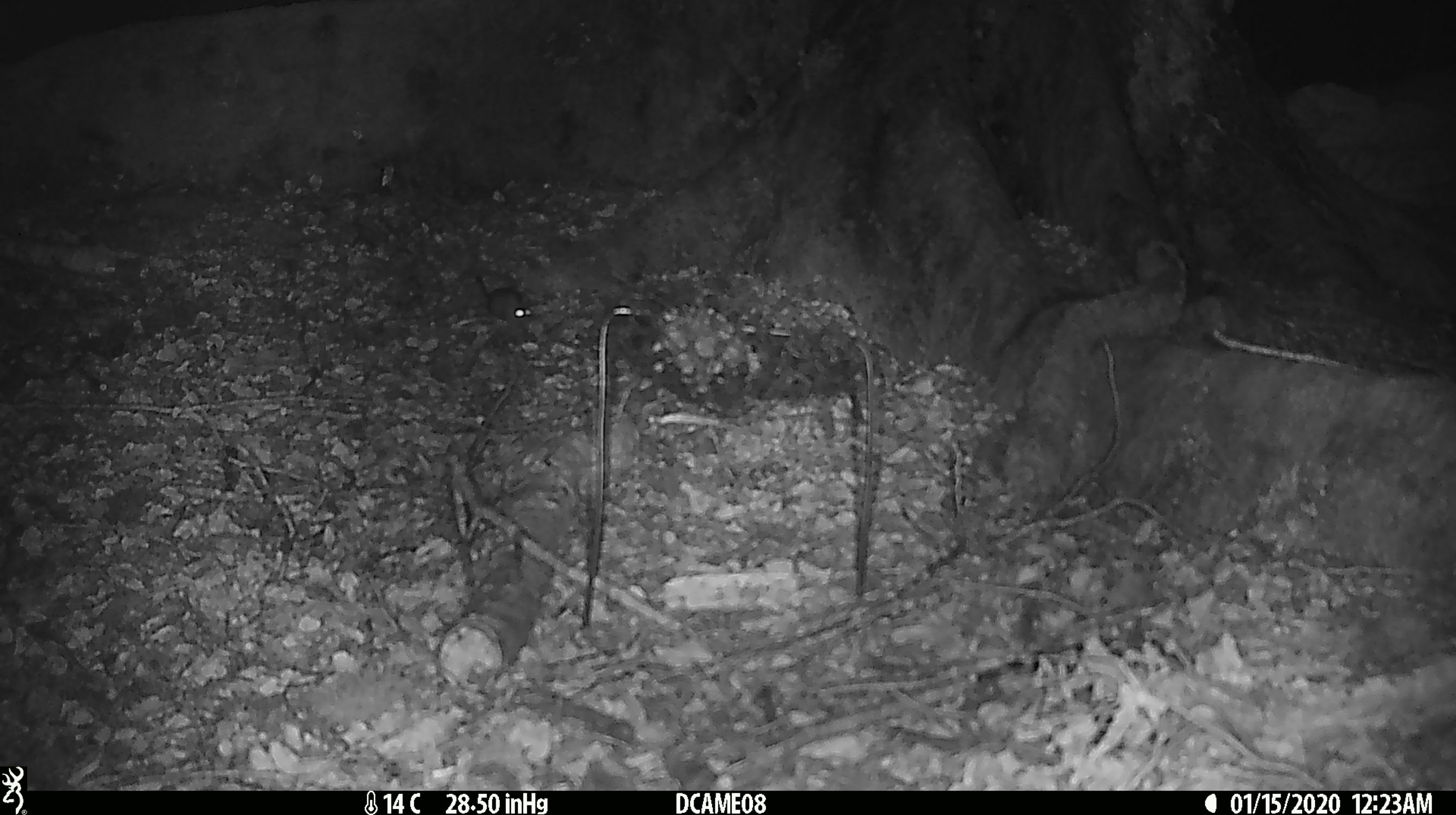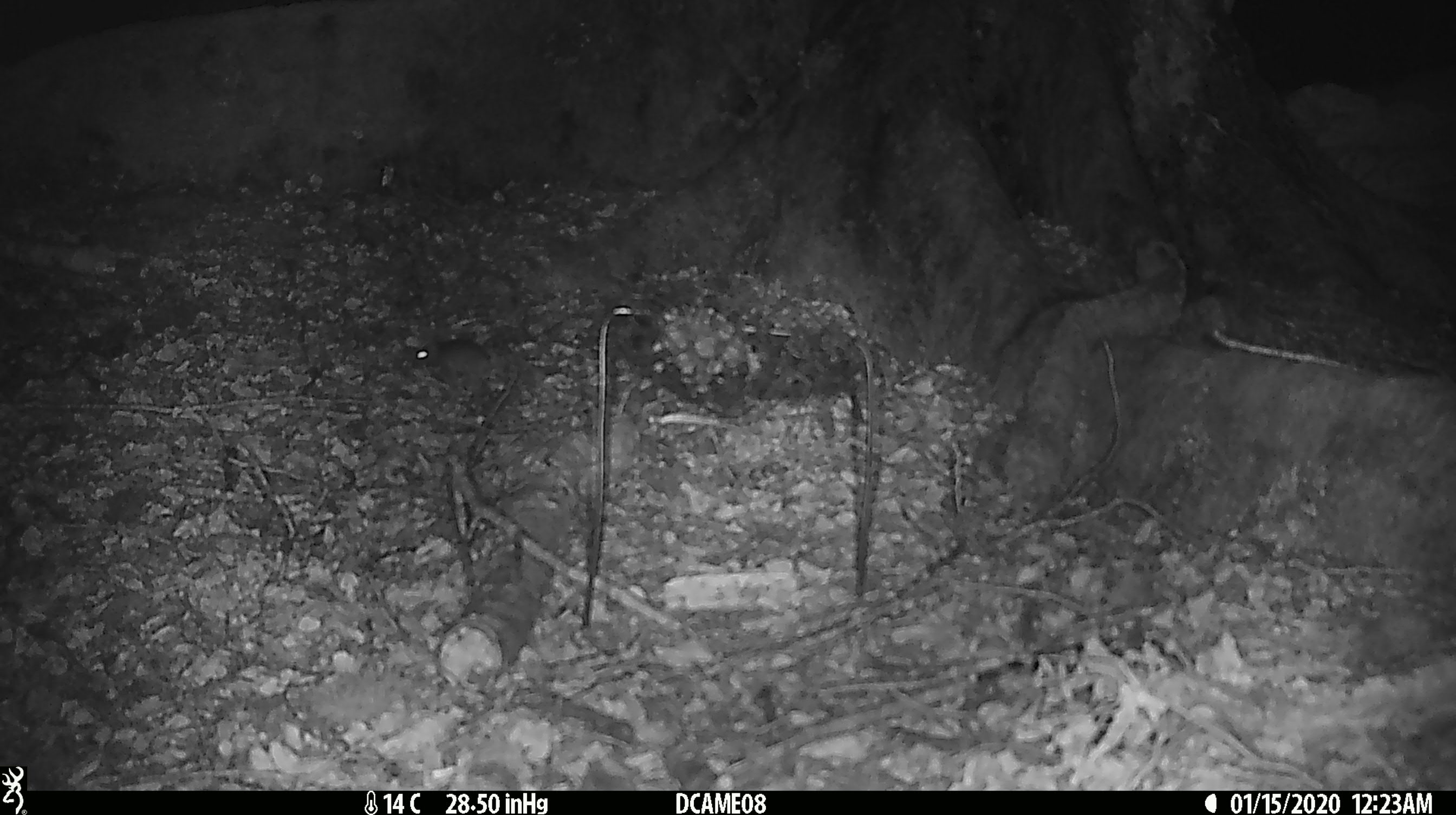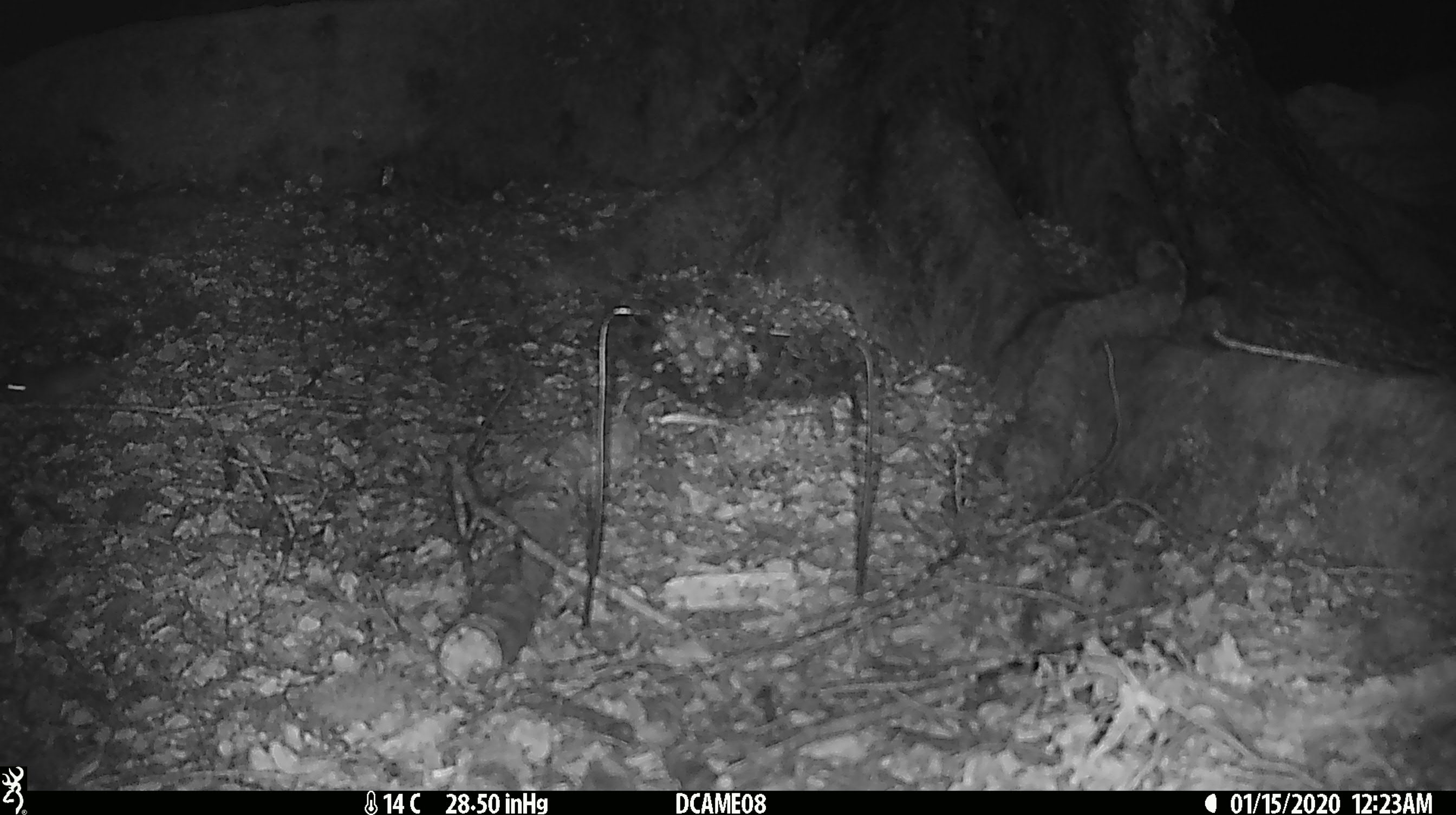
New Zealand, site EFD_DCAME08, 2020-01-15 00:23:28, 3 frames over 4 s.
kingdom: Animalia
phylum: Chordata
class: Mammalia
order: Rodentia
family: Muridae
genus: Mus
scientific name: Mus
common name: mouse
Mouse (Mus).